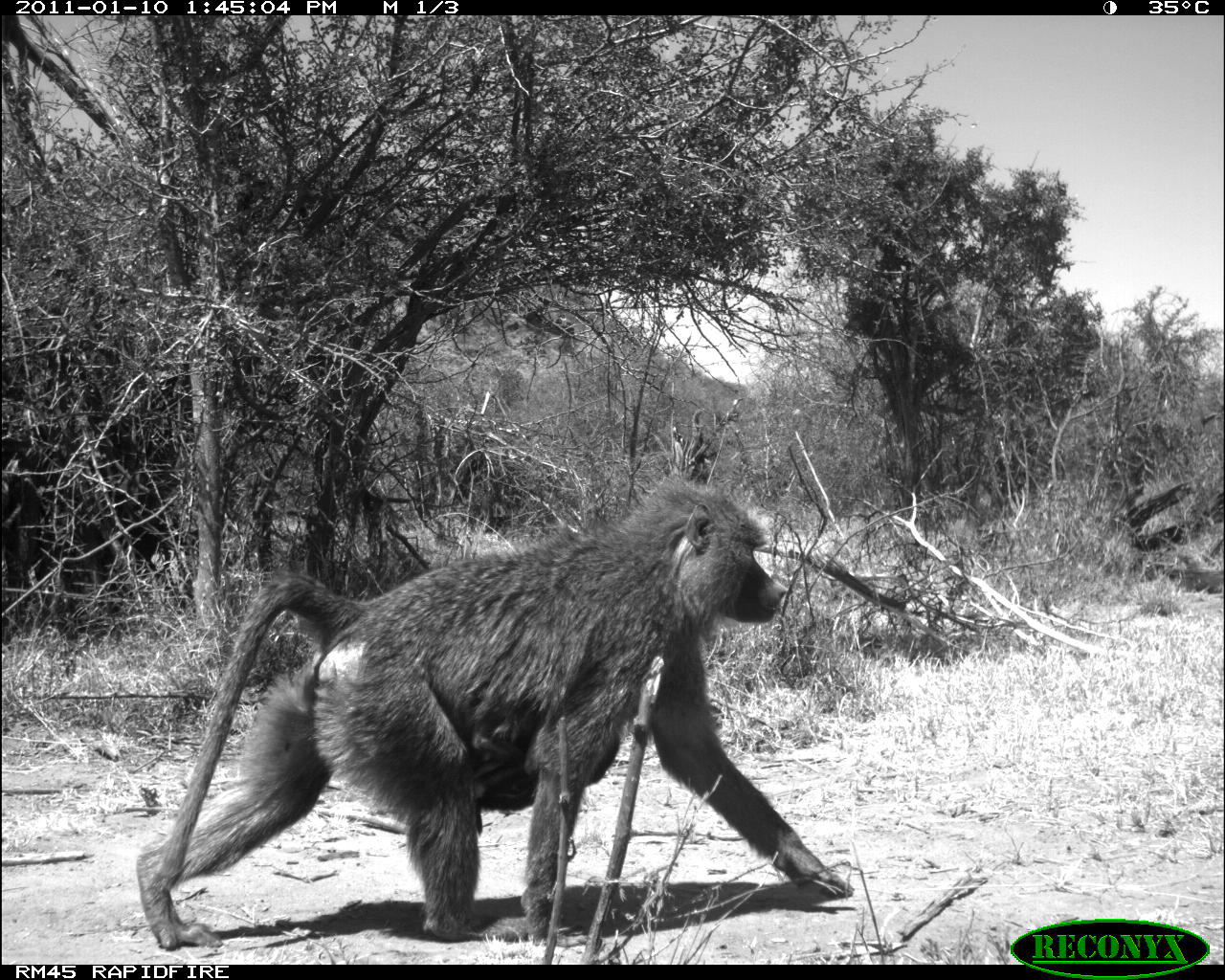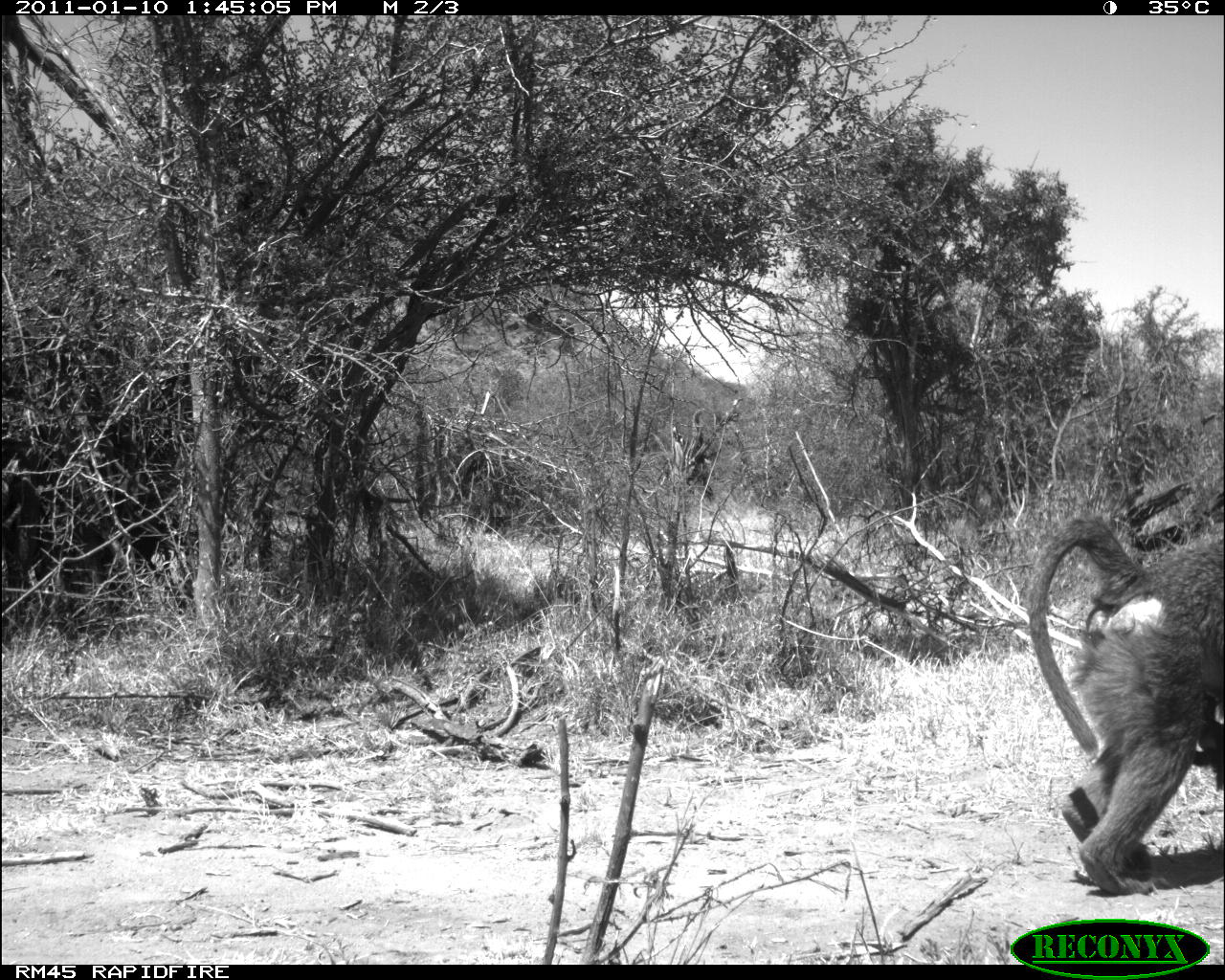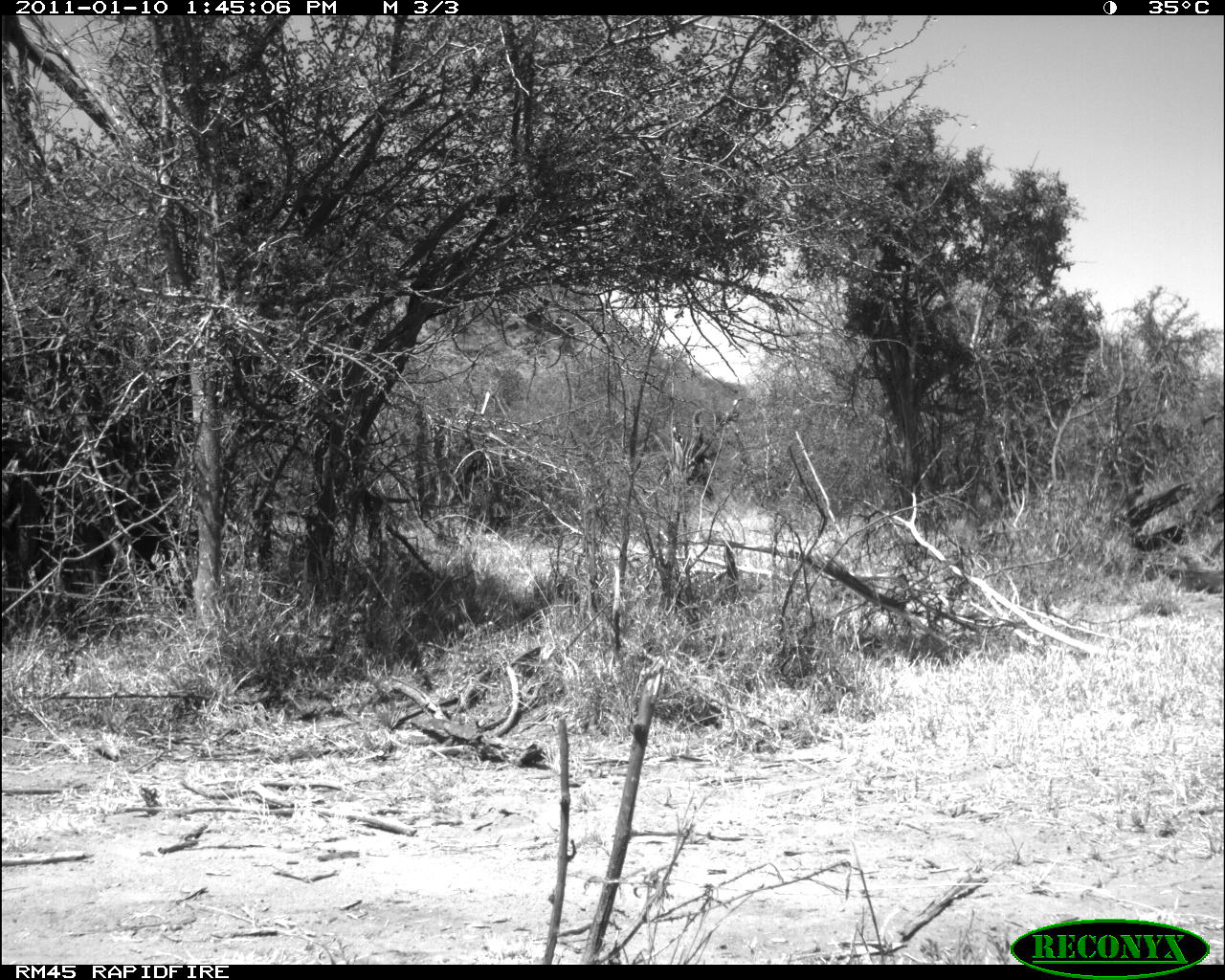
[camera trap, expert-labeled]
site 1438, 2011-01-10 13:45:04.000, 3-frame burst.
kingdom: Animalia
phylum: Chordata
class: Mammalia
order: Primates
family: Cercopithecidae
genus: Papio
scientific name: Papio anubis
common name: olive baboon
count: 2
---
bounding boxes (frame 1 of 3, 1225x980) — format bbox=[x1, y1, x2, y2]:
papio anubis: bbox=[140, 470, 851, 947]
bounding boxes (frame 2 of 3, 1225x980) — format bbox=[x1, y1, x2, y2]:
papio anubis: bbox=[1021, 513, 1225, 897]